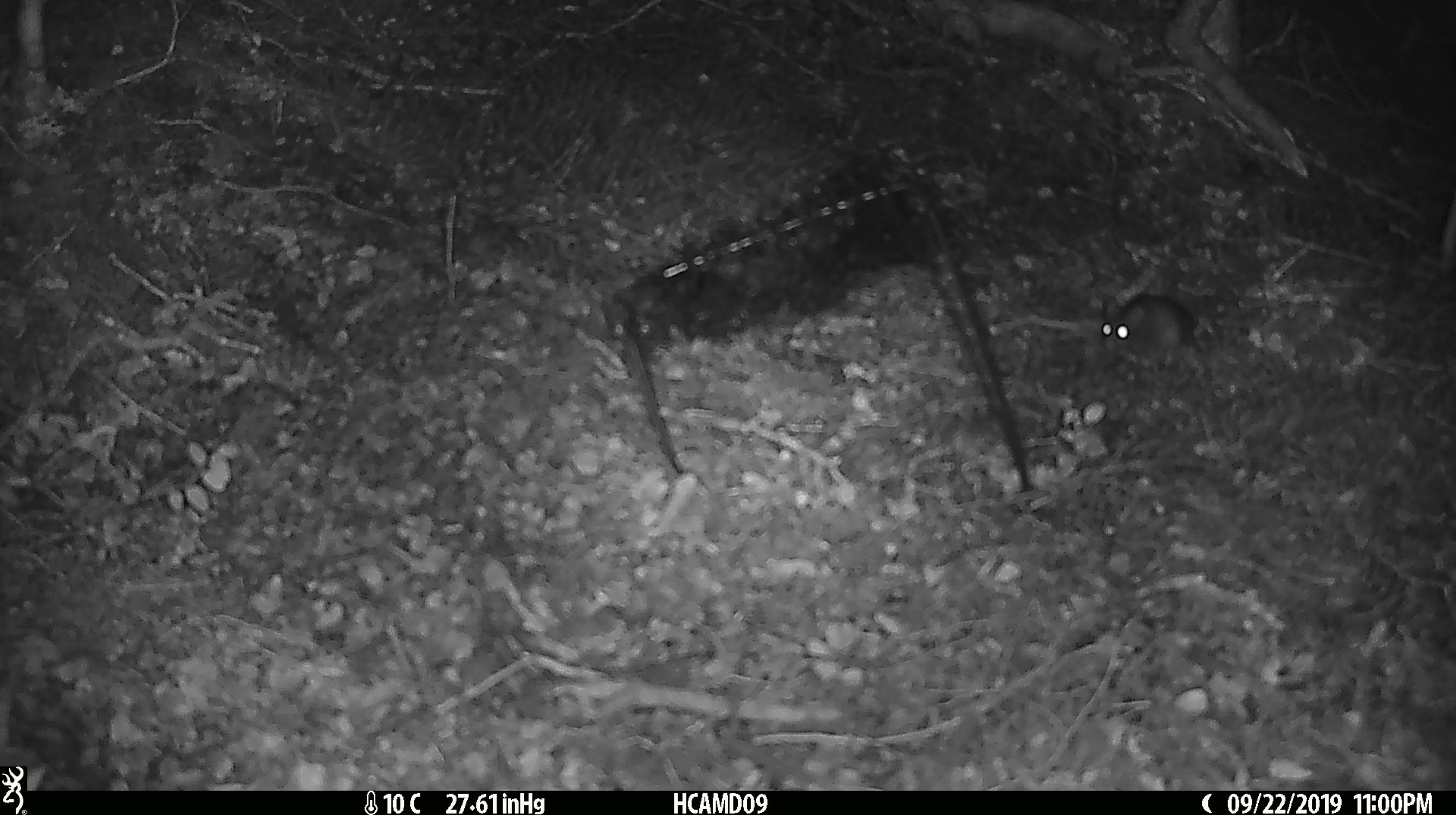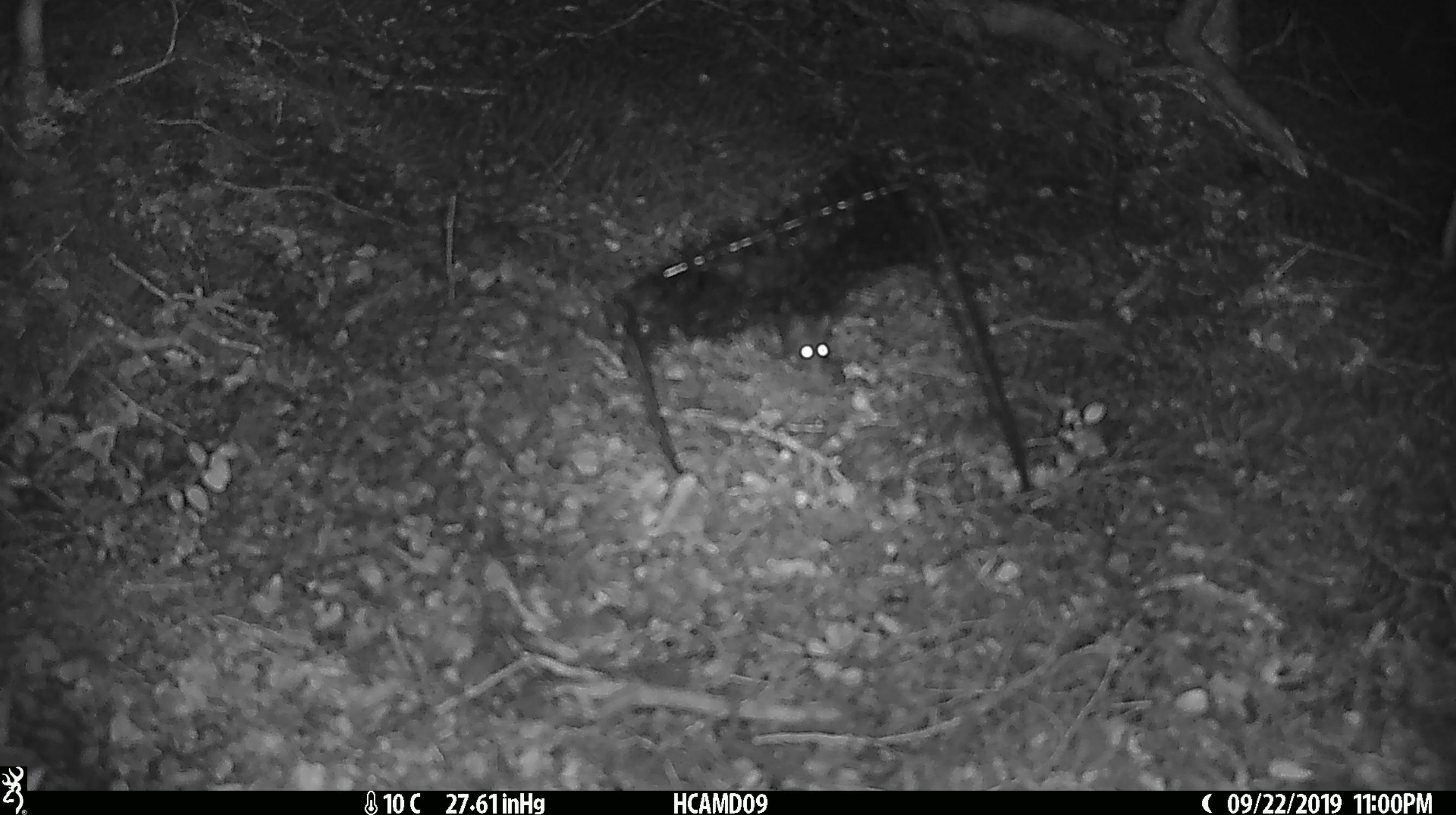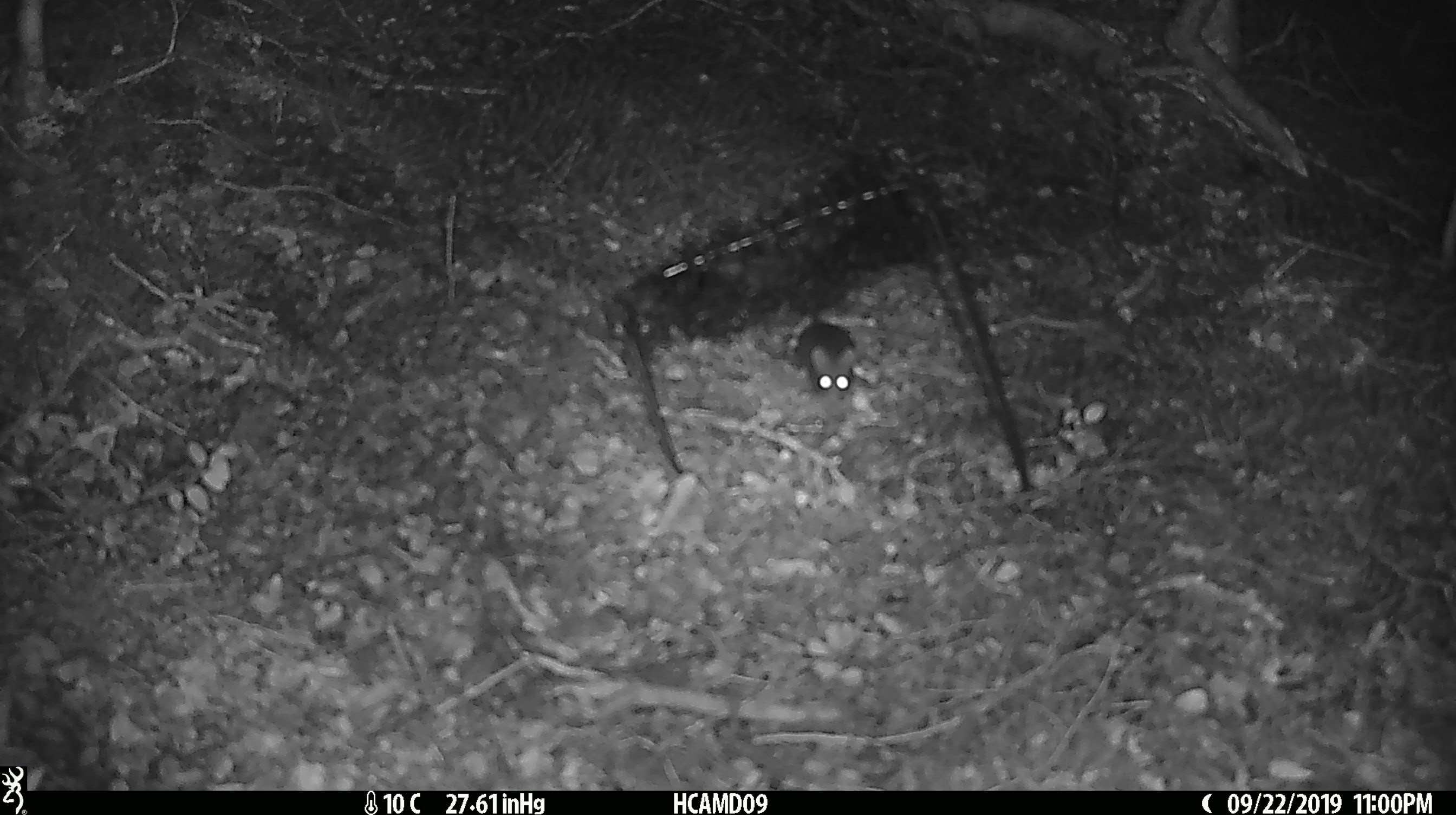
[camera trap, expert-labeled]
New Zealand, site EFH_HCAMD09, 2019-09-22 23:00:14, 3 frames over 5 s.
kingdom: Animalia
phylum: Chordata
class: Mammalia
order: Rodentia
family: Muridae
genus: Mus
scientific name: Mus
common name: mouse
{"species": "mouse (Mus)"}